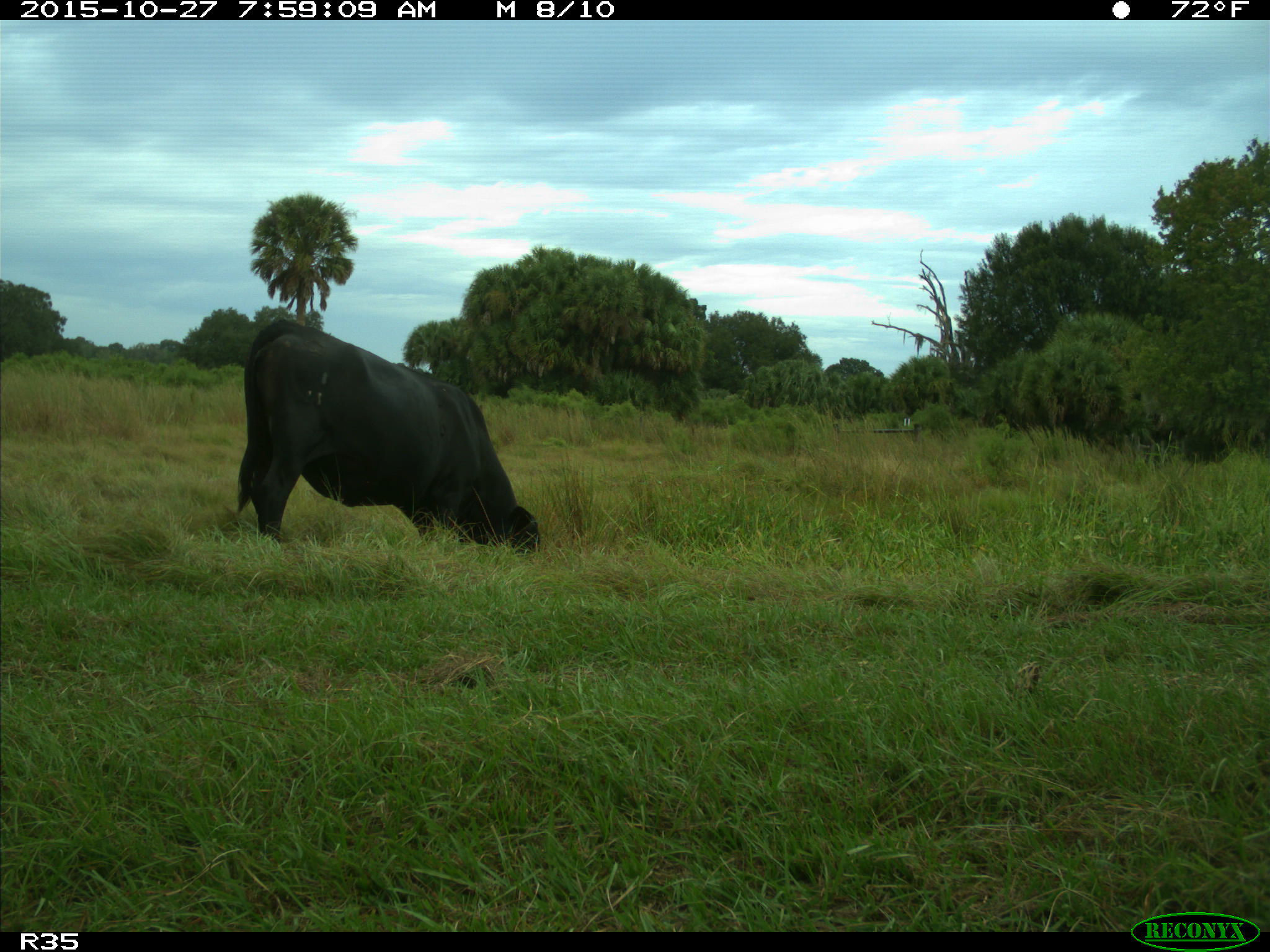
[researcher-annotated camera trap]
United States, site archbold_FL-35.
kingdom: Animalia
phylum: Chordata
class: Mammalia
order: Artiodactyla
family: Bovidae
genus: Bos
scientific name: Bos taurus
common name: domestic cow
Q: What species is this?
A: Bos taurus (domestic cow).